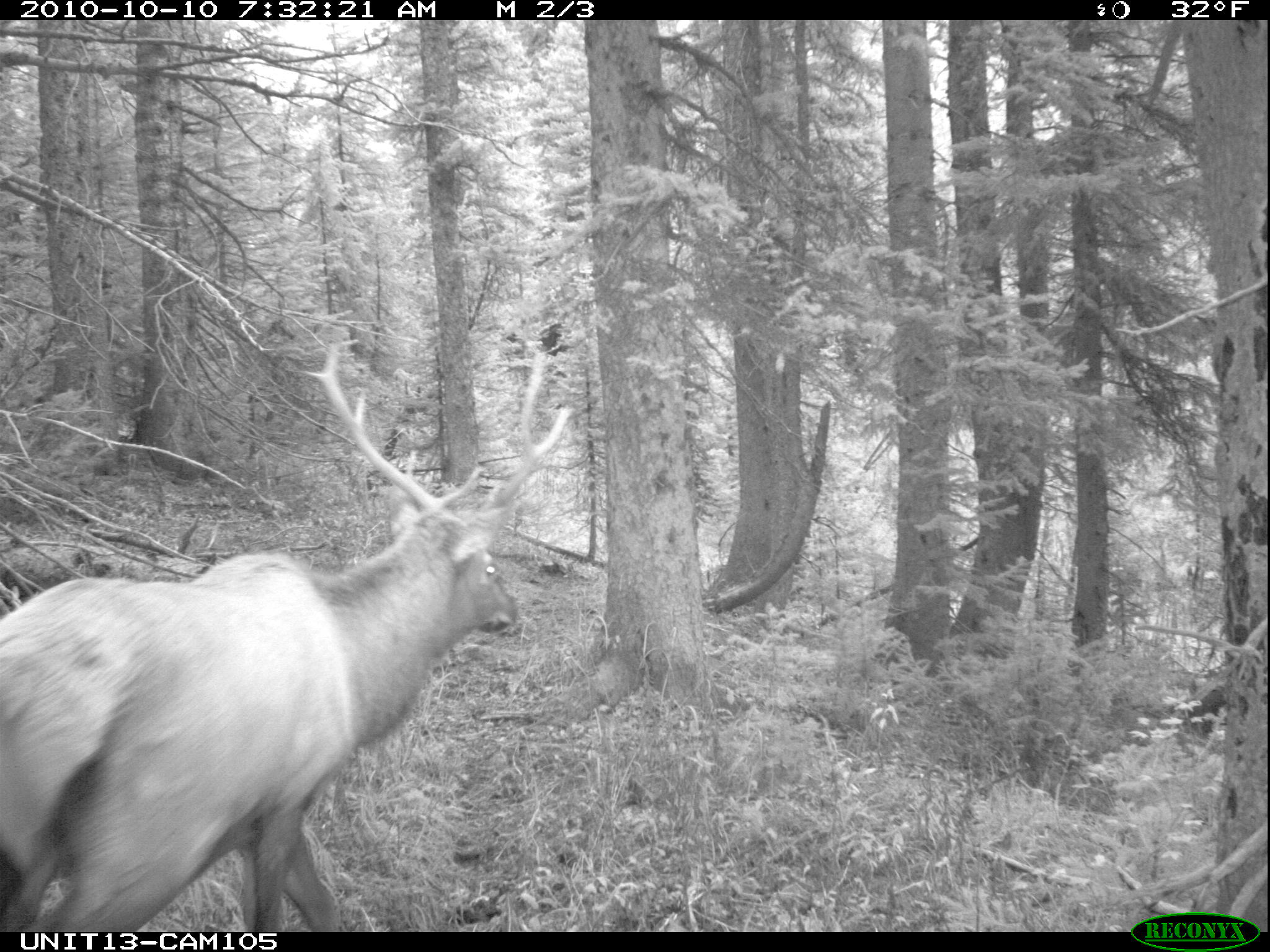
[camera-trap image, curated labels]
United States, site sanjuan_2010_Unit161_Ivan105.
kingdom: Animalia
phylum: Chordata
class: Mammalia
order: Artiodactyla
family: Cervidae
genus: Cervus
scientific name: Cervus elaphus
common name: red deer